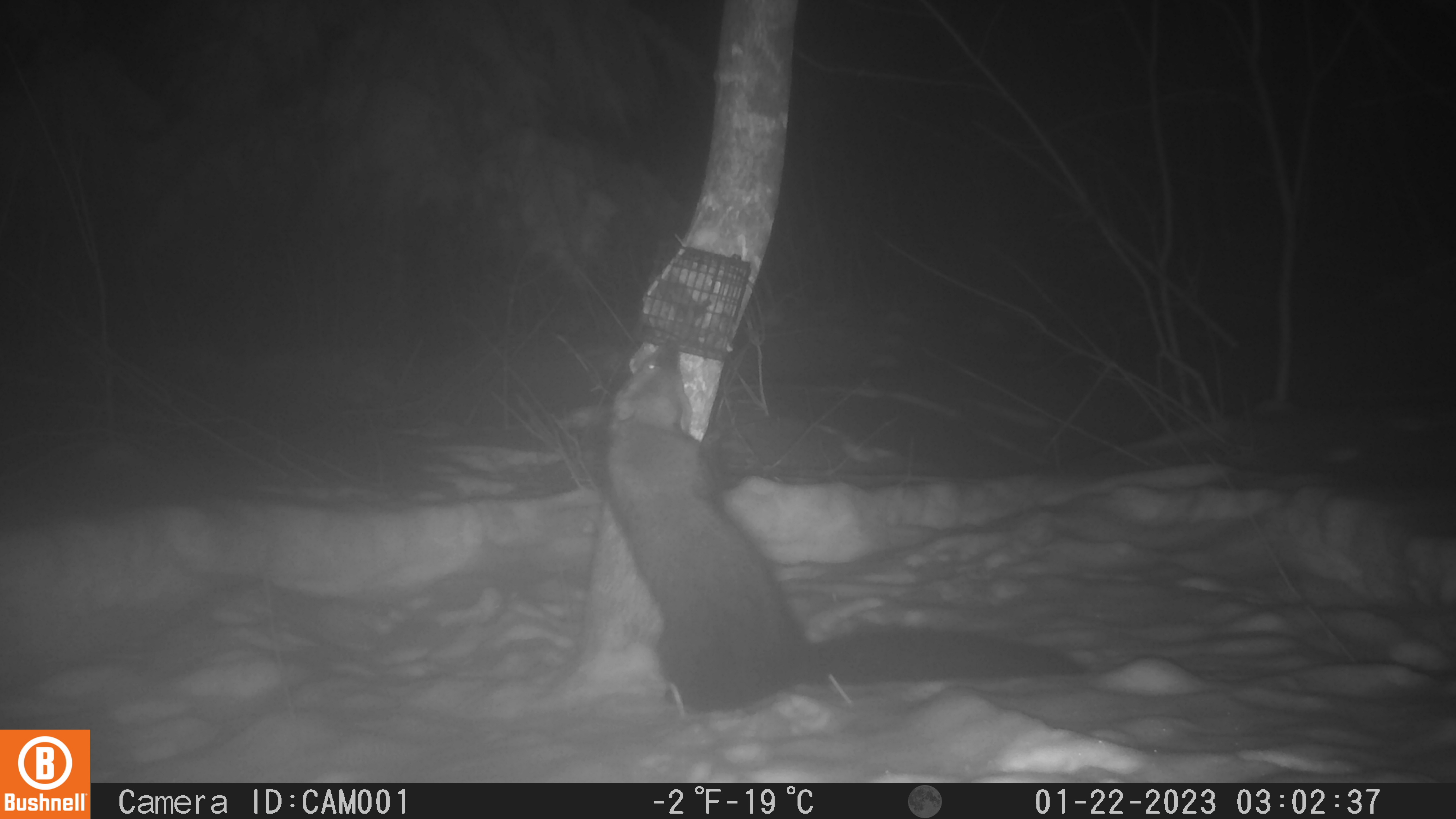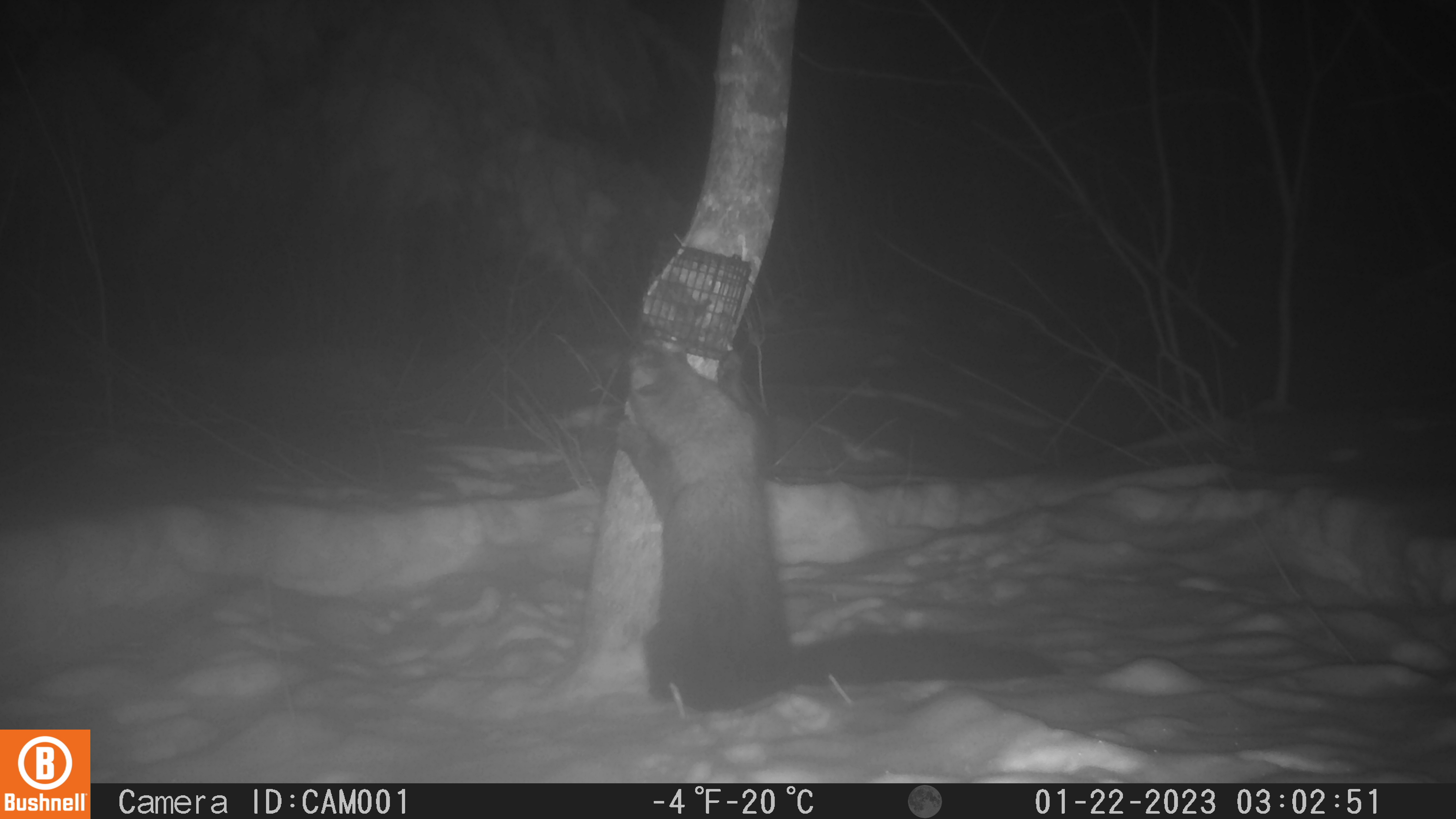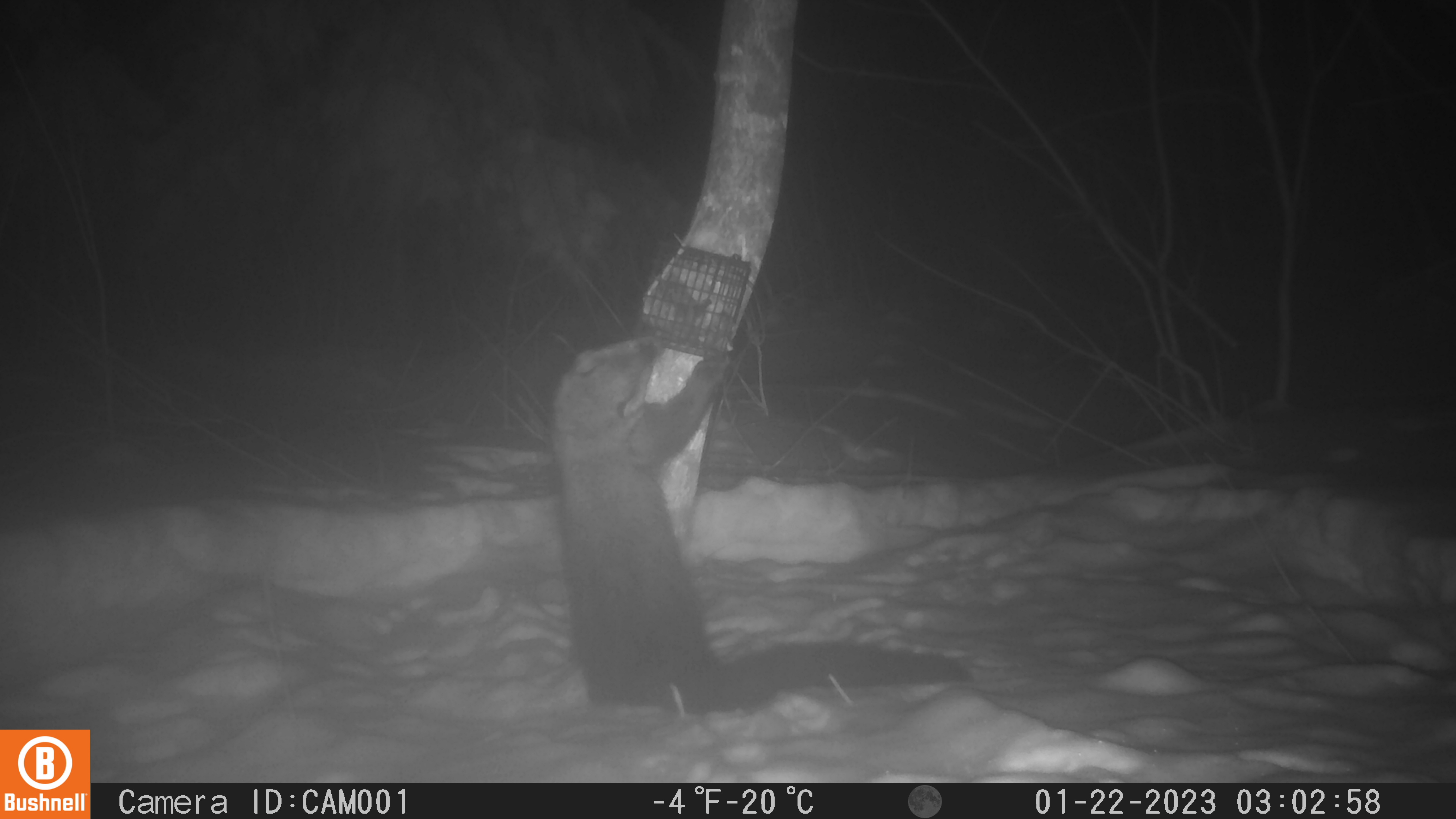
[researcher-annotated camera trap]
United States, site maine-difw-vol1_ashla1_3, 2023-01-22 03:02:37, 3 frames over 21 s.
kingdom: Animalia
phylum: Chordata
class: Mammalia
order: Carnivora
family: Mustelidae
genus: Pekania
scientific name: Pekania pennanti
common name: fisher